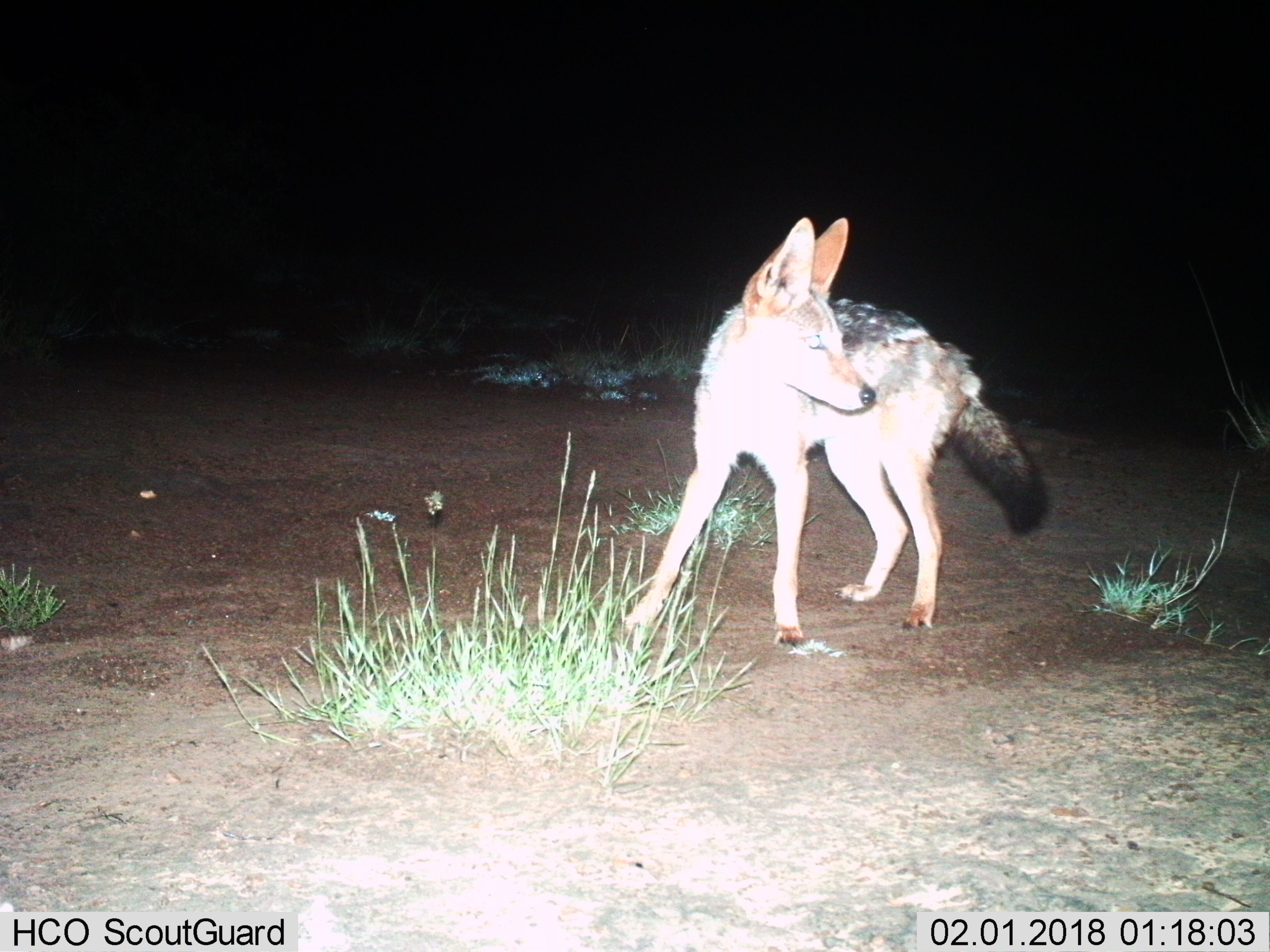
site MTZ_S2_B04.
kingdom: Animalia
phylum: Chordata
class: Mammalia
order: Carnivora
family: Canidae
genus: Lupulella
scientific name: Lupulella mesomelas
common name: black-backed jackal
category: jackalblackbacked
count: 1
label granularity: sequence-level